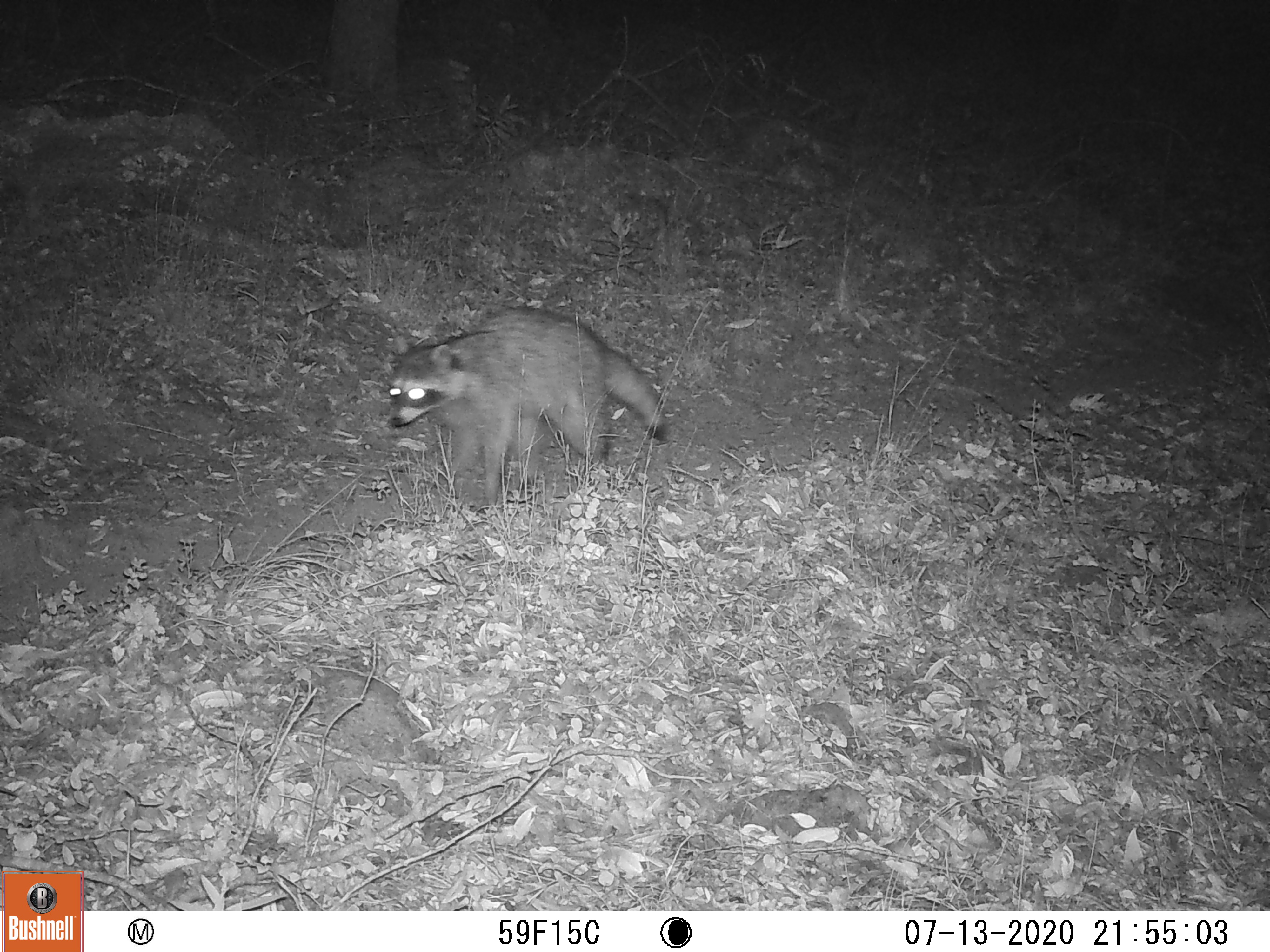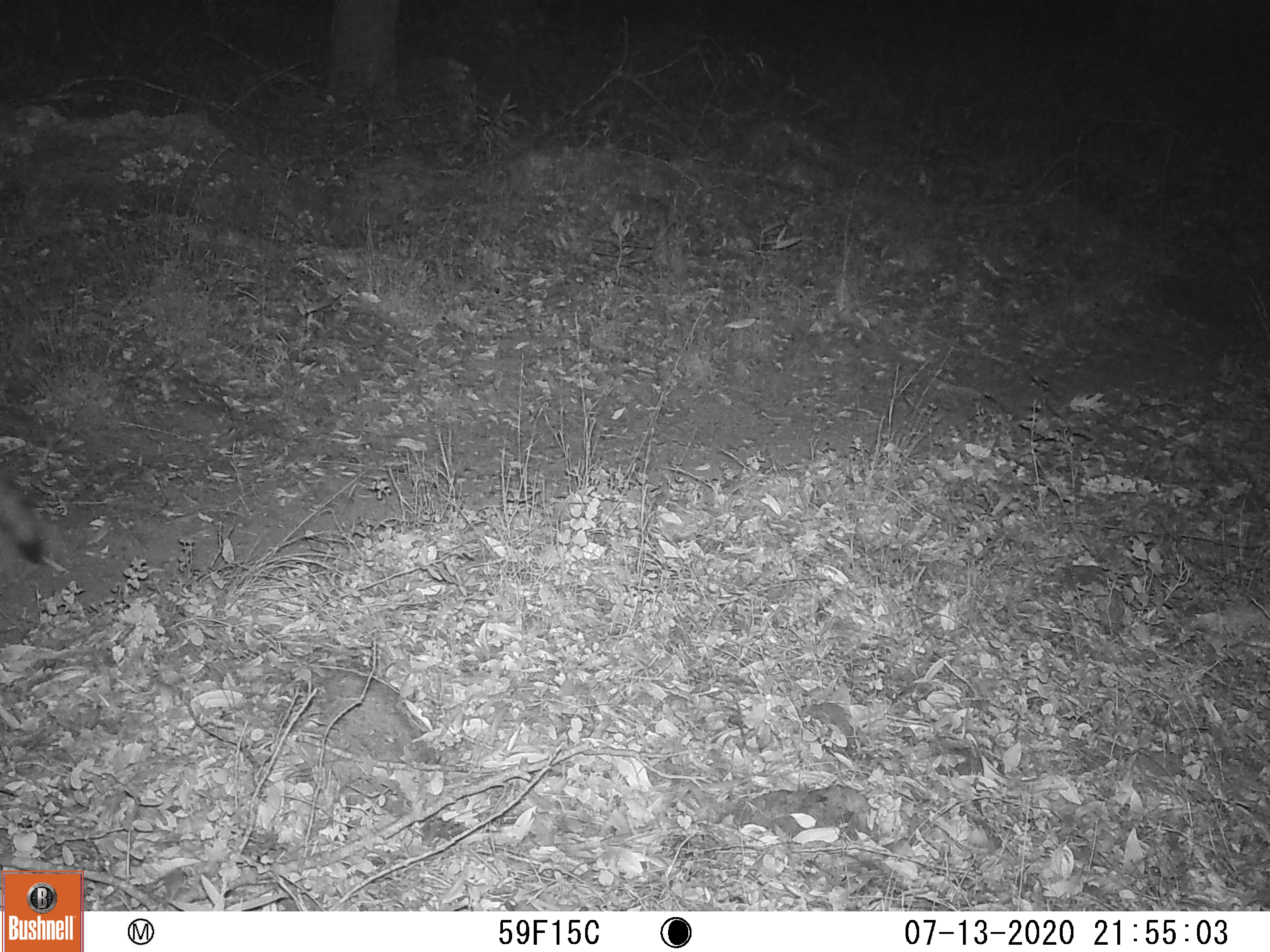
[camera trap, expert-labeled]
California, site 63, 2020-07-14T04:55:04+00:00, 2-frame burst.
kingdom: Animalia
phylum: Chordata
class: Mammalia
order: Carnivora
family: Procyonidae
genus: Procyon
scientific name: Procyon lotor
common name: raccoon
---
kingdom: Animalia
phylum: Chordata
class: Mammalia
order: Carnivora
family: Canidae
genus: Urocyon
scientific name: Urocyon cinereoargenteus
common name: gray fox